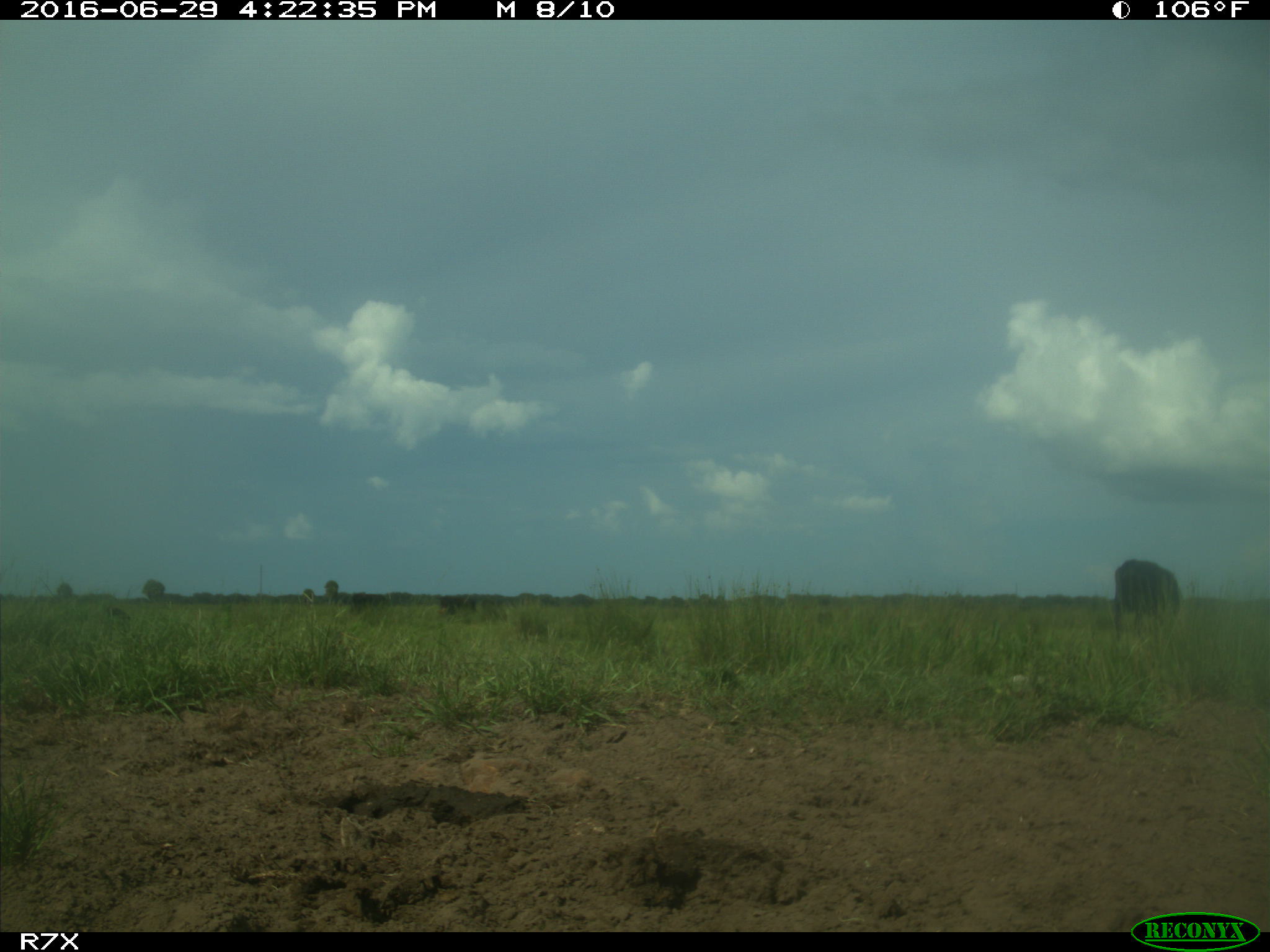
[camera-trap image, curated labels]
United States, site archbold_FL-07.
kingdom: Animalia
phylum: Chordata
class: Mammalia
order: Artiodactyla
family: Bovidae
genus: Bos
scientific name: Bos taurus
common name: domestic cow